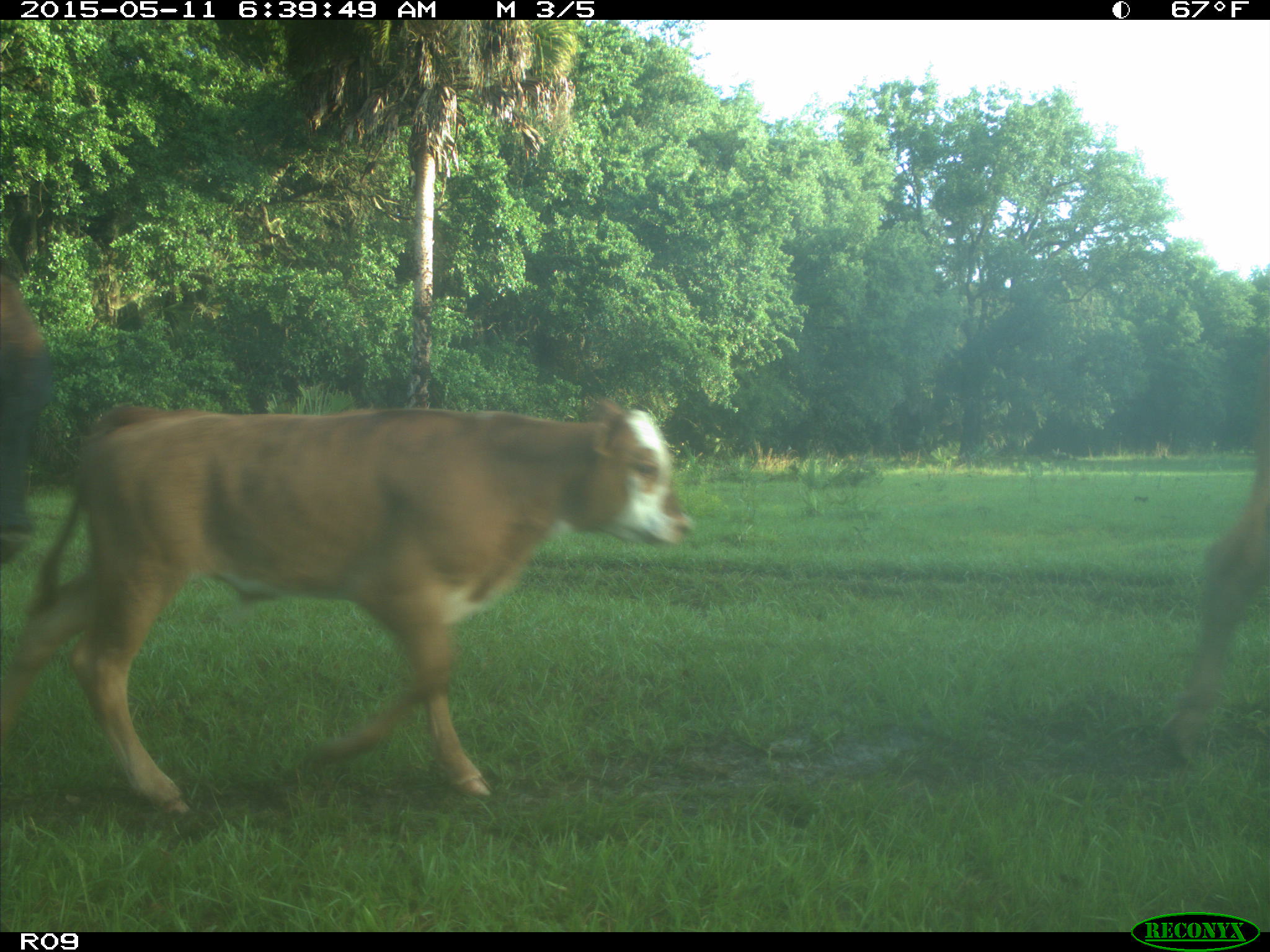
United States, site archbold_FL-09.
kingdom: Animalia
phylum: Chordata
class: Mammalia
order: Artiodactyla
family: Bovidae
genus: Bos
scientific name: Bos taurus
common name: domestic cow